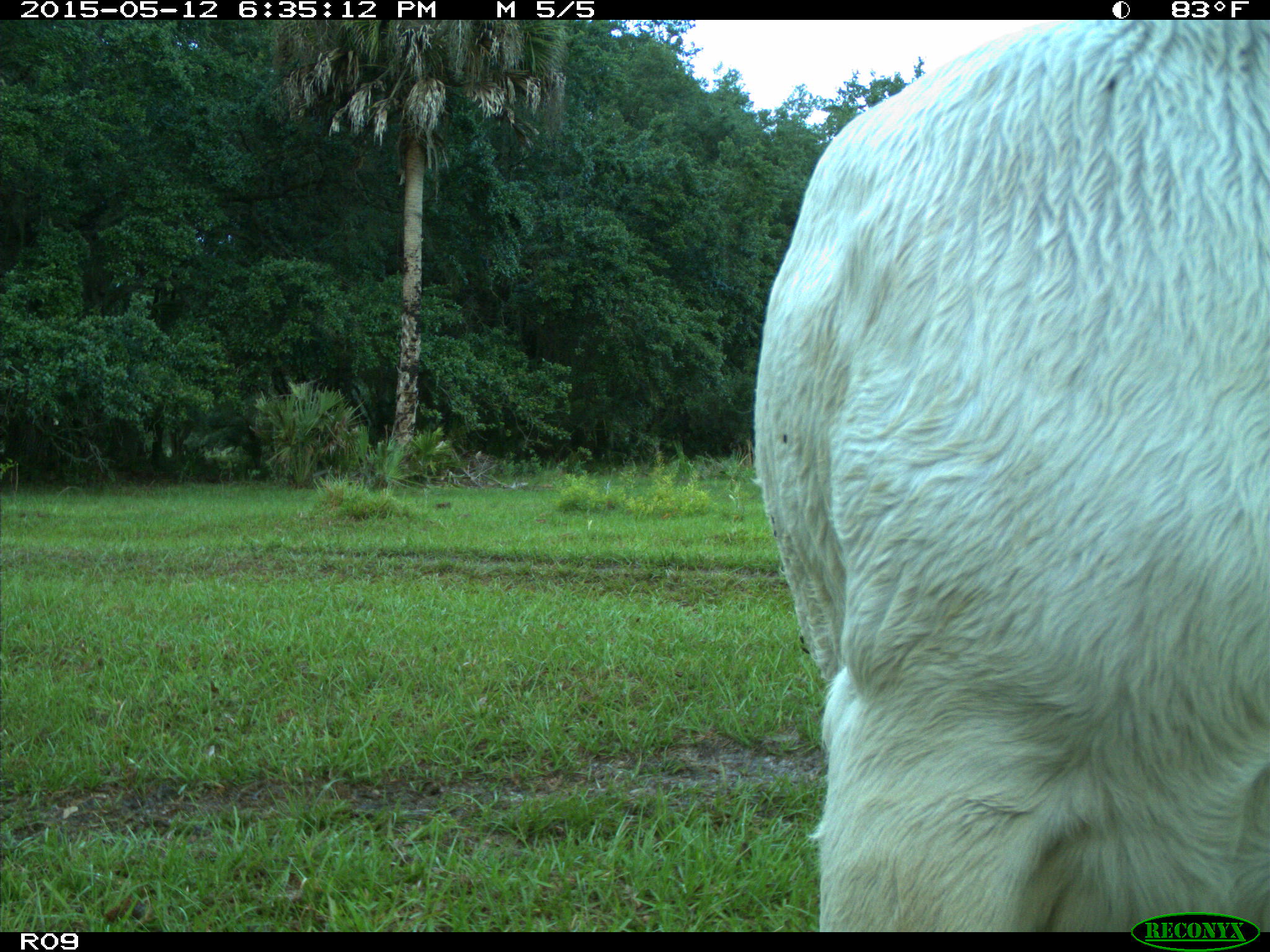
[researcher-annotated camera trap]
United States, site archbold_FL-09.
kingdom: Animalia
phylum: Chordata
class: Mammalia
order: Artiodactyla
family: Bovidae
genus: Bos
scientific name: Bos taurus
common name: domestic cow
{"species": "Bos taurus (domestic cow)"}